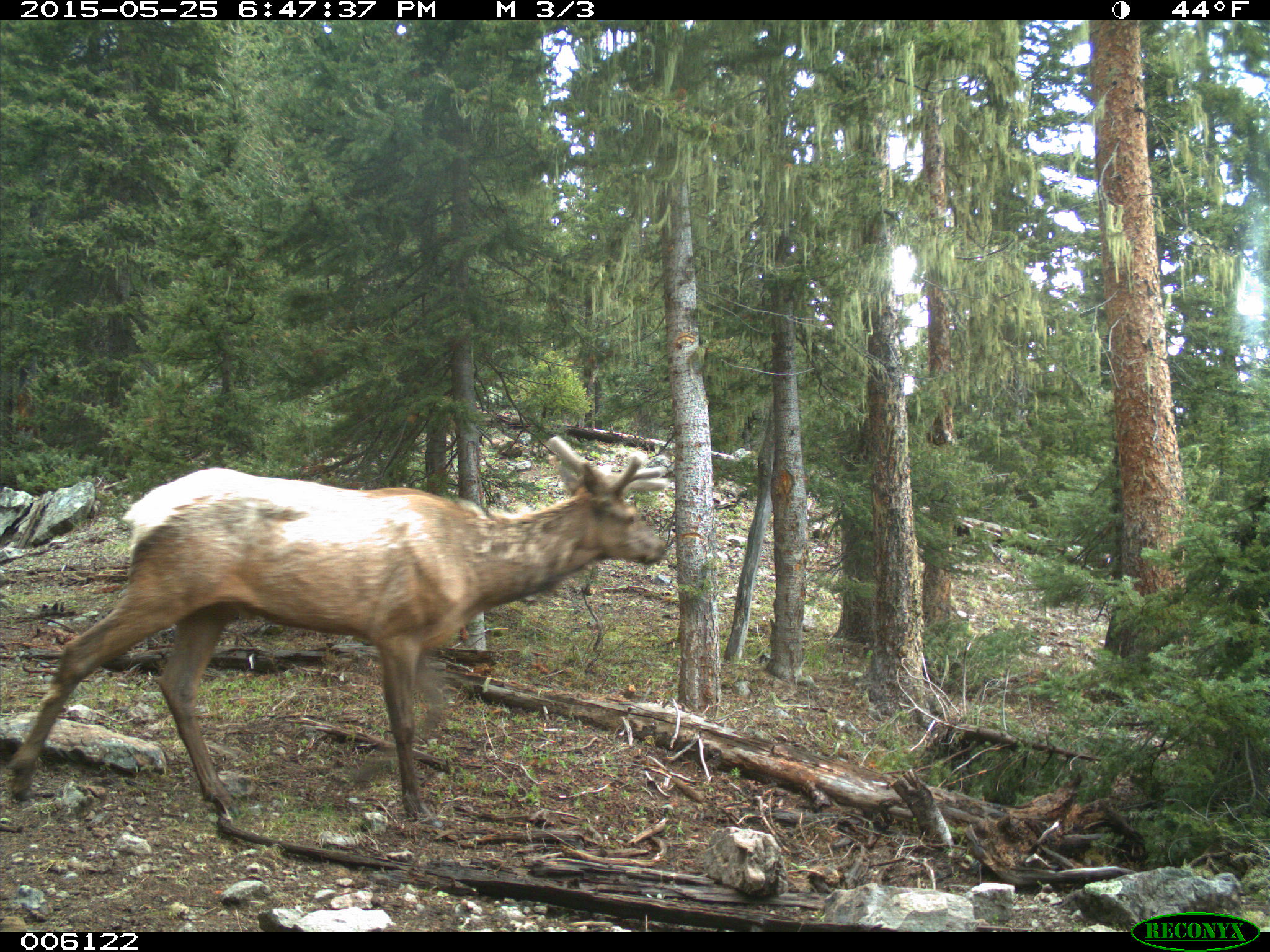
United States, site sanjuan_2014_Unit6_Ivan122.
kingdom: Animalia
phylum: Chordata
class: Mammalia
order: Artiodactyla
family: Cervidae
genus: Cervus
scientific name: Cervus elaphus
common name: red deer